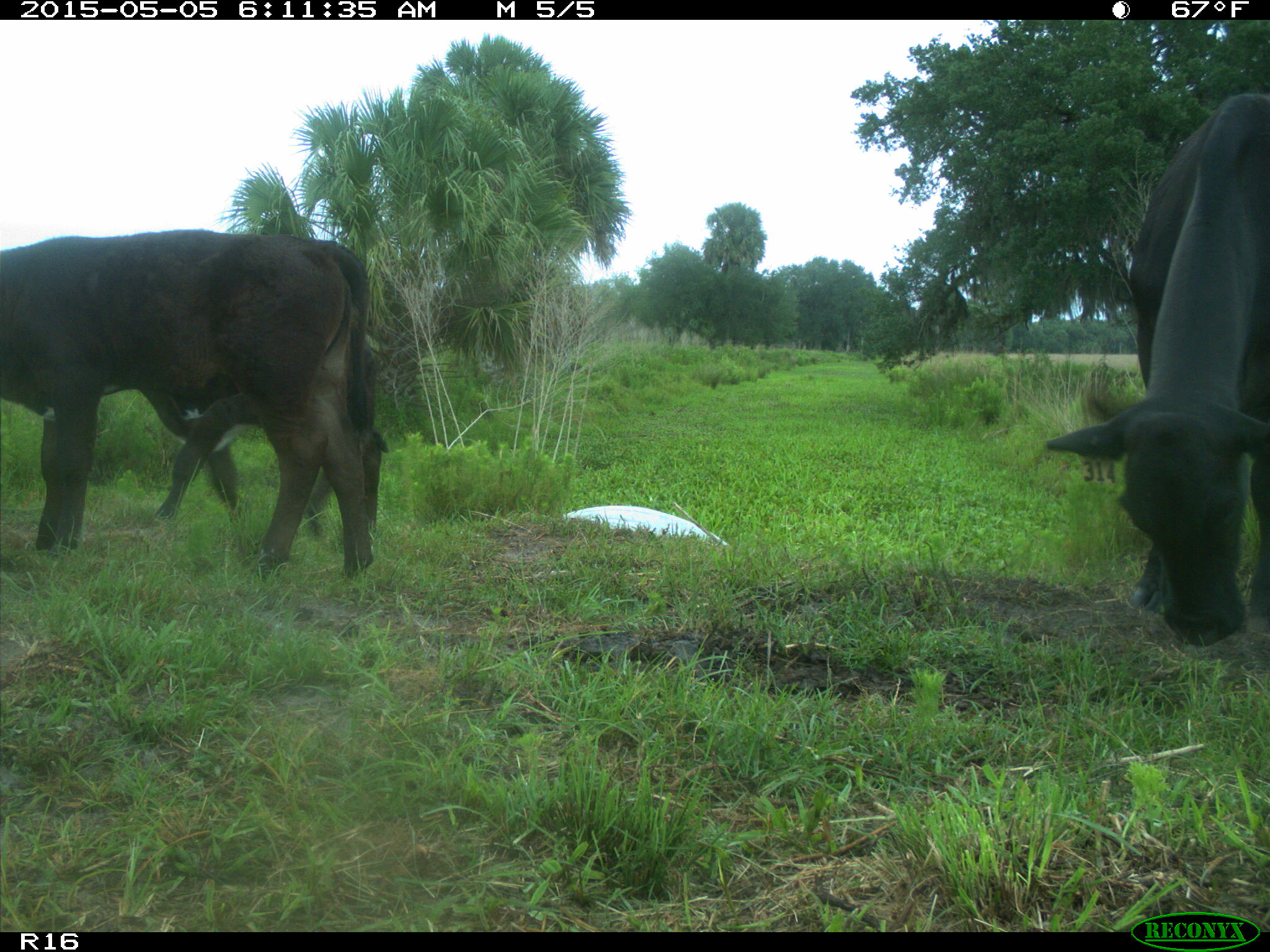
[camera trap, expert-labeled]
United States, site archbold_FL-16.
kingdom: Animalia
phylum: Chordata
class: Mammalia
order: Artiodactyla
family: Bovidae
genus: Bos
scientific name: Bos taurus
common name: domestic cow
Bos taurus (domestic cow).